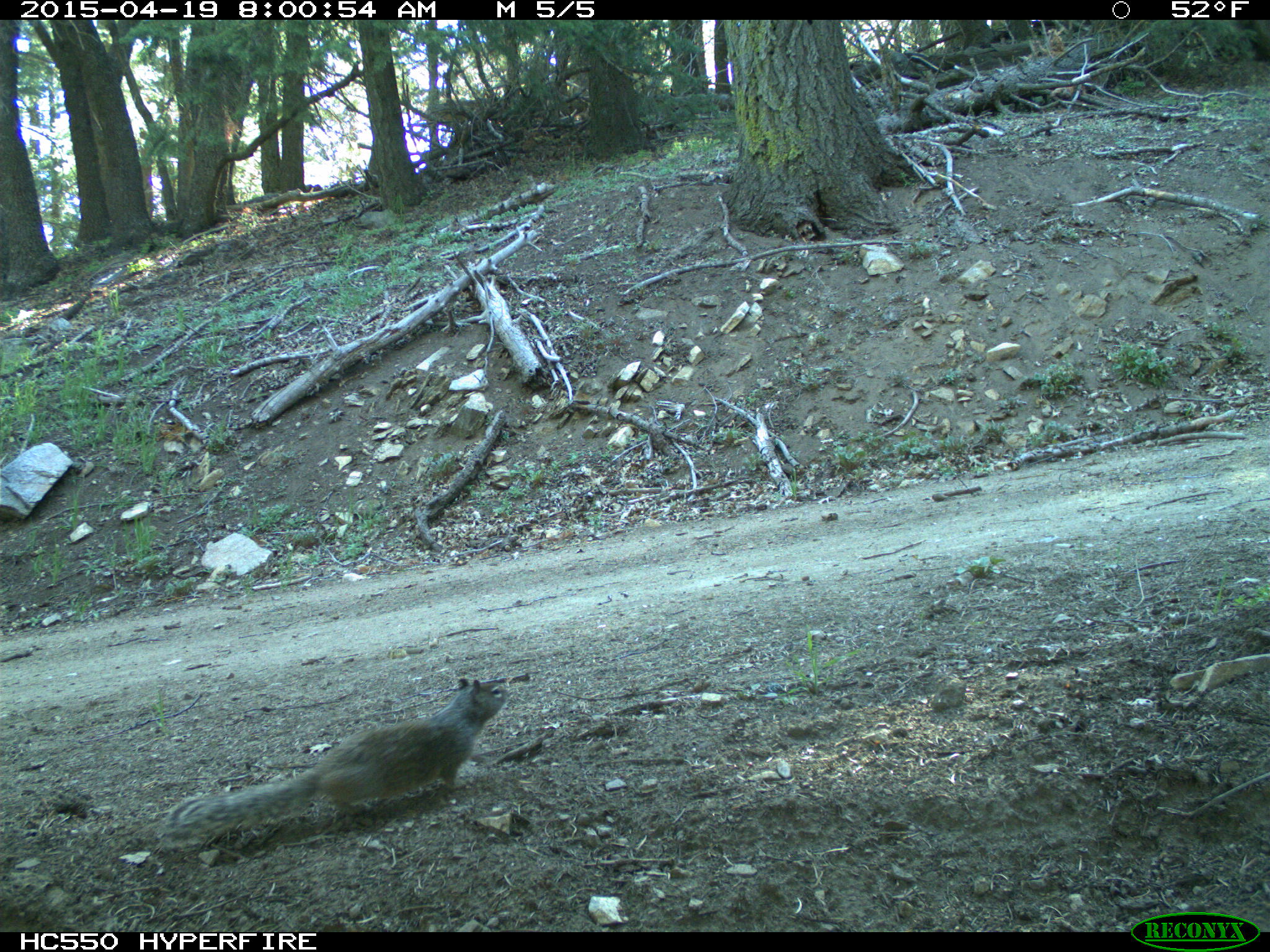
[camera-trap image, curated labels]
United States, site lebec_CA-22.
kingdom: Animalia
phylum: Chordata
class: Mammalia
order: Rodentia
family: Sciuridae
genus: Otospermophilus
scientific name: Otospermophilus beecheyi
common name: california ground squirrel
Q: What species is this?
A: Otospermophilus beecheyi (california ground squirrel).